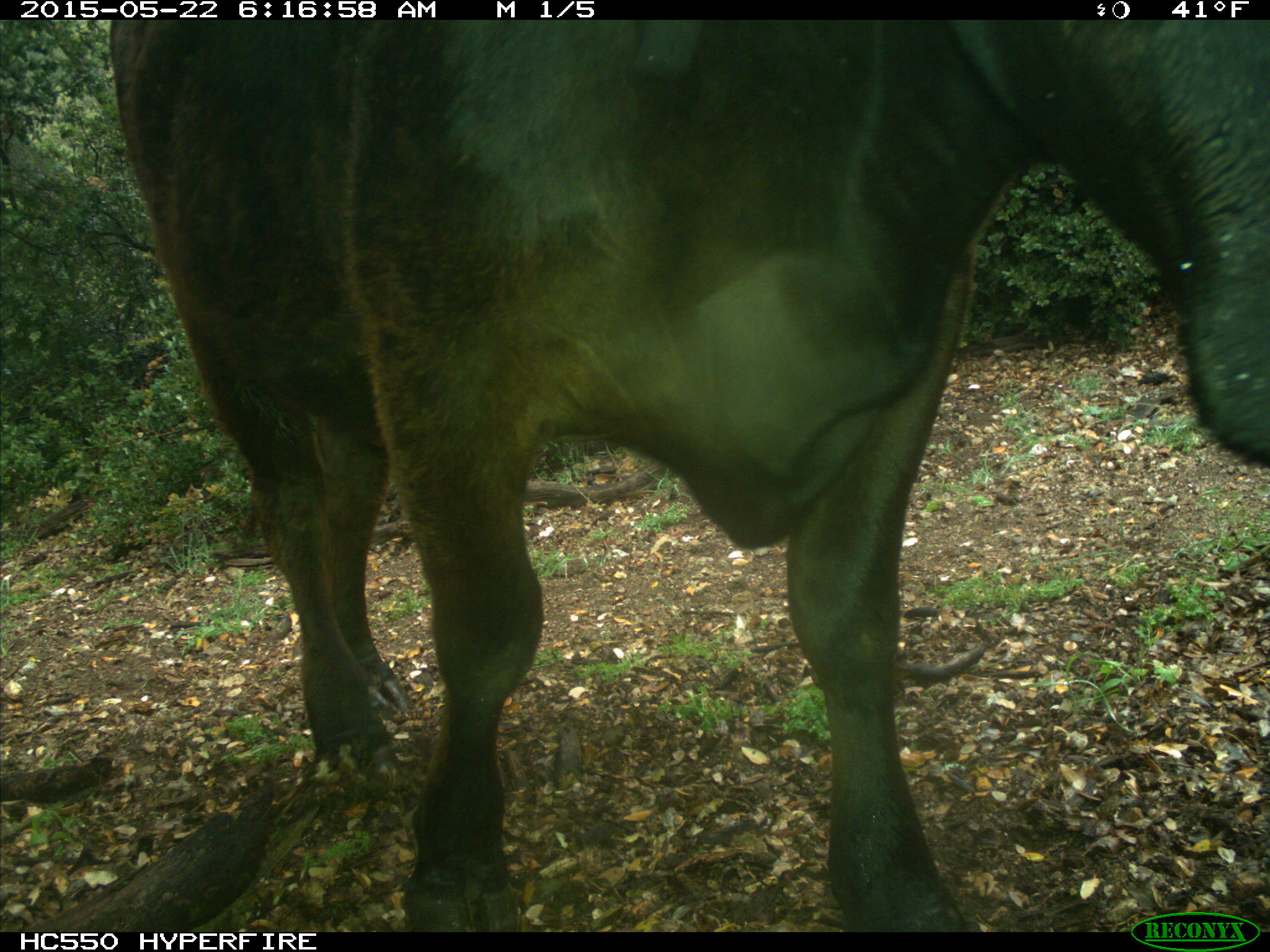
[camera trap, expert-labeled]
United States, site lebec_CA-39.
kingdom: Animalia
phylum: Chordata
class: Mammalia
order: Artiodactyla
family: Bovidae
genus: Bos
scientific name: Bos taurus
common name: domestic cow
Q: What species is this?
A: Bos taurus (domestic cow).